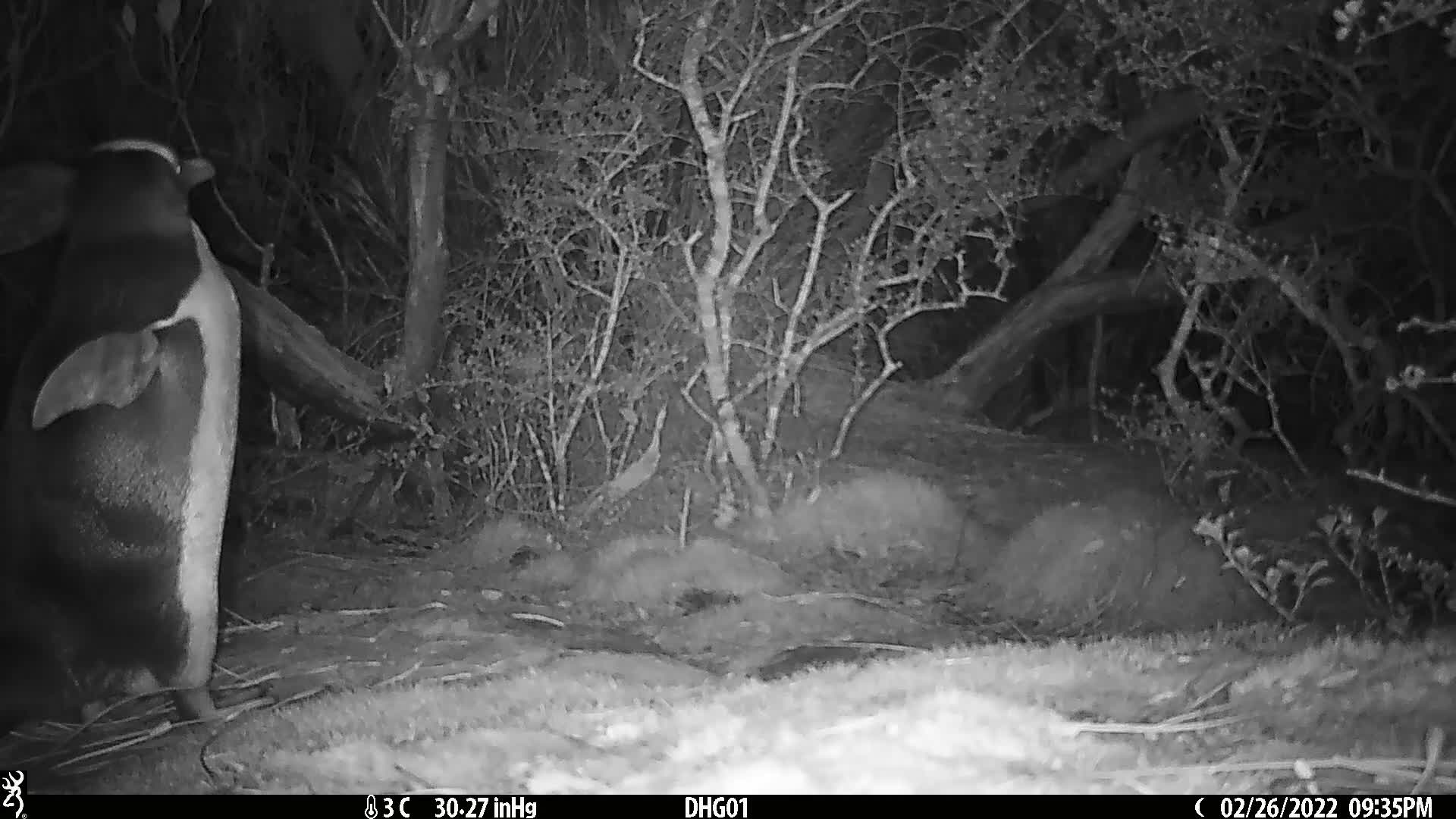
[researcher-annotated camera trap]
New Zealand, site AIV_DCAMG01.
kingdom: Animalia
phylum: Chordata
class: Aves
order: Sphenisciformes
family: Spheniscidae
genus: Megadyptes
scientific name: Megadyptes antipodes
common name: yellow-eyed penguin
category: yellow eyed penguin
Yellow eyed penguin (yellow-eyed penguin) (Megadyptes antipodes).